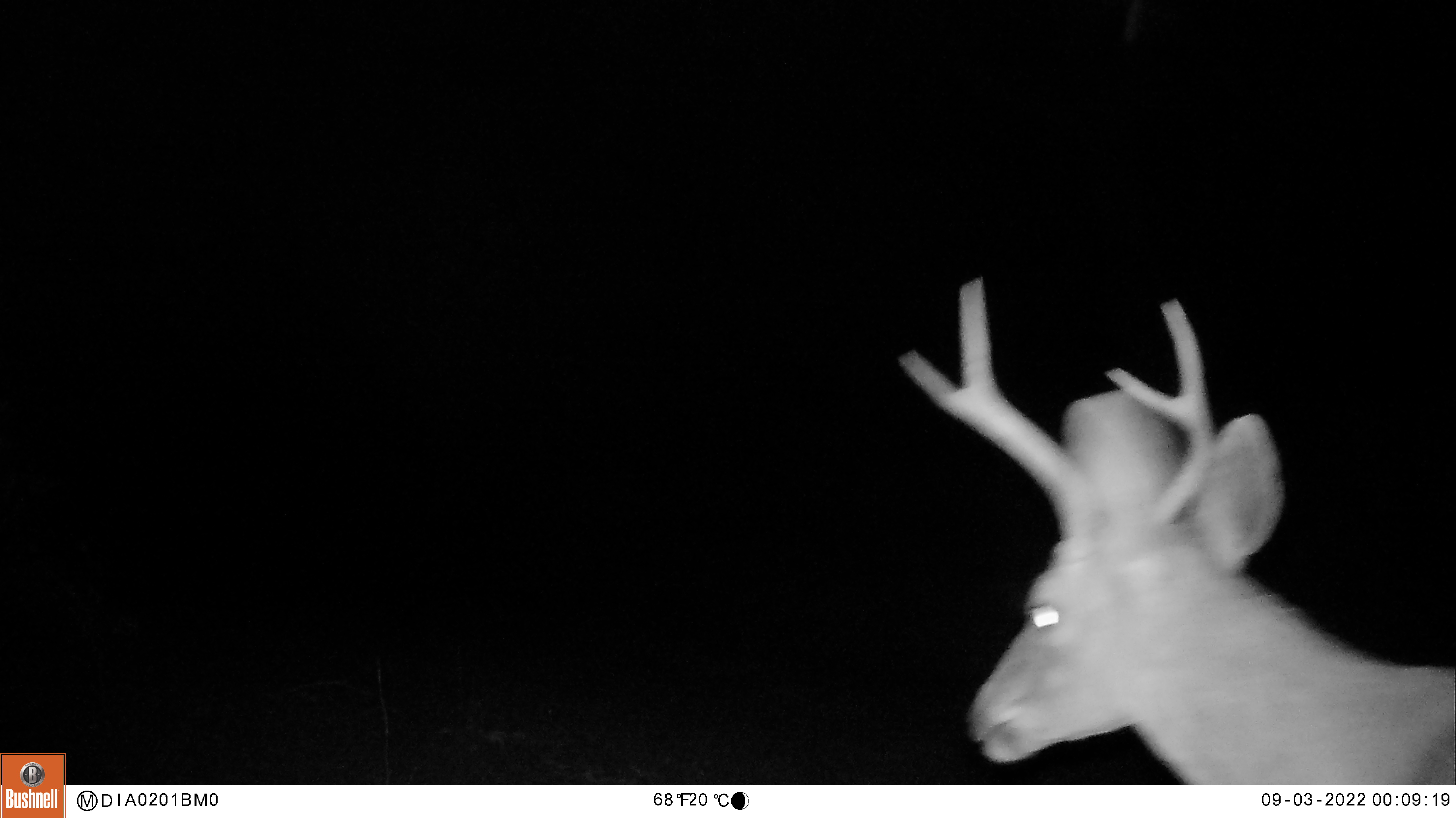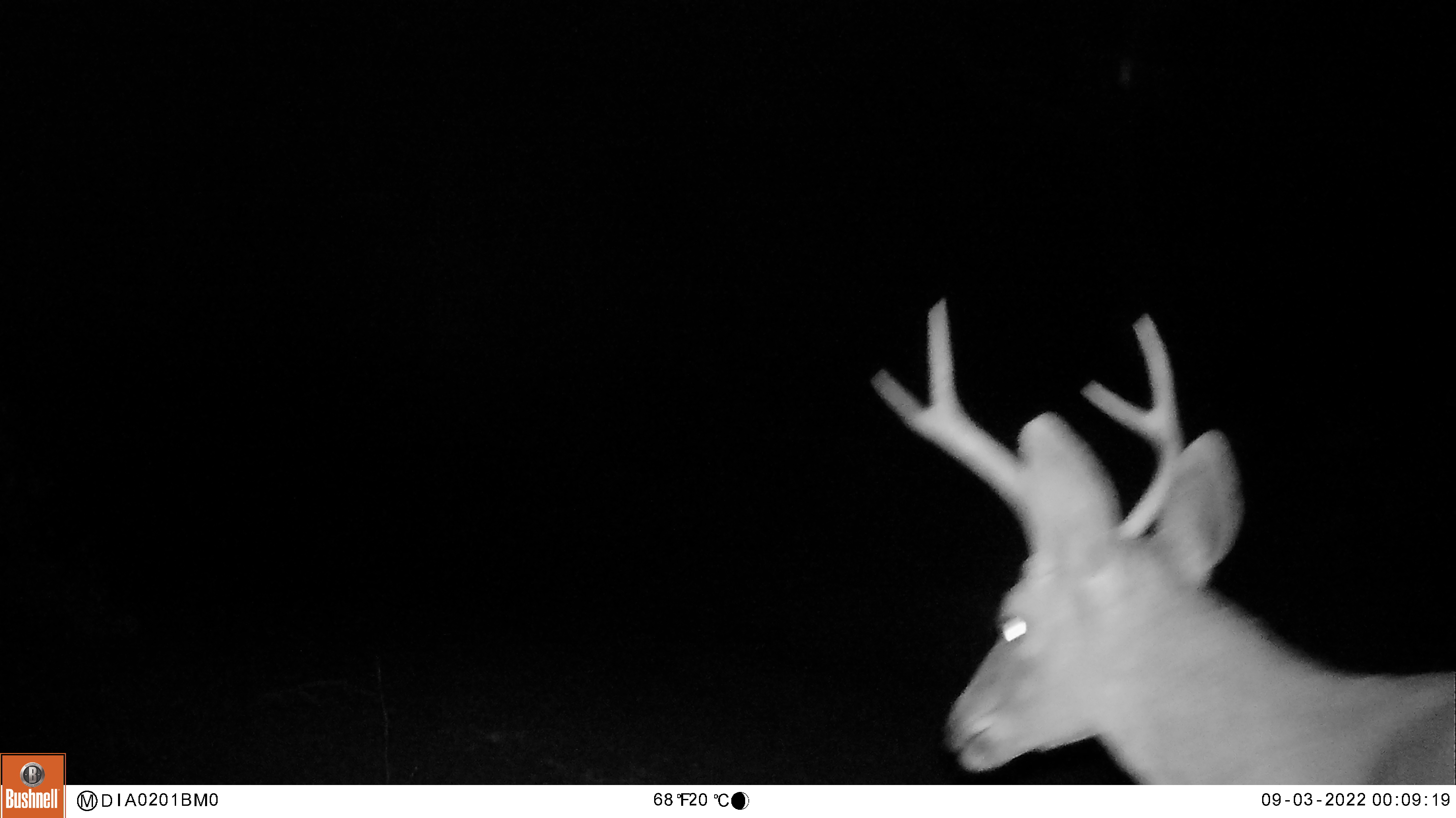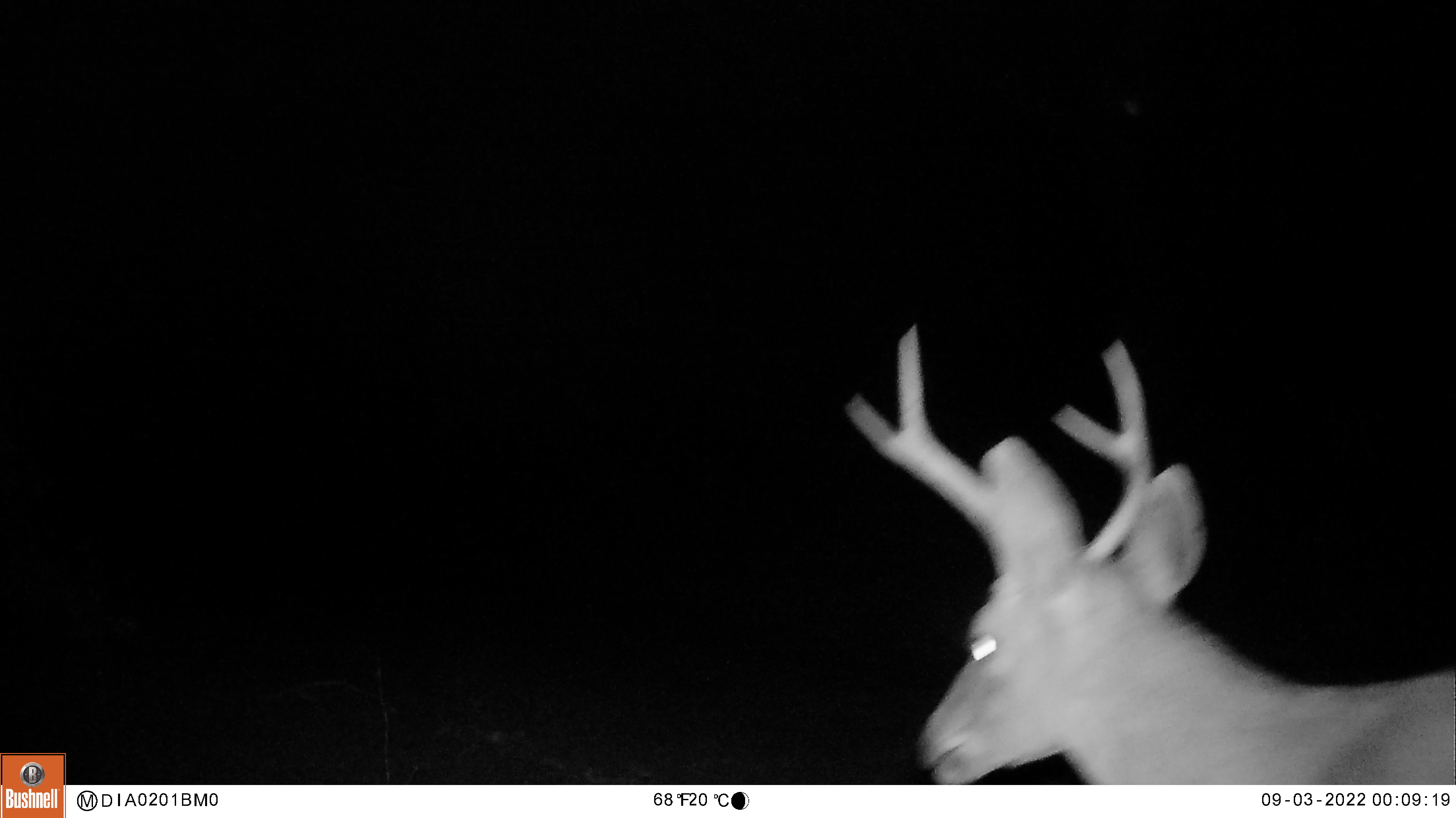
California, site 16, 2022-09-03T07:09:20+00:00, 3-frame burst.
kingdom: Animalia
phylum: Chordata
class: Mammalia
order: Artiodactyla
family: Cervidae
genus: Odocoileus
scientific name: Odocoileus hemionus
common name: mule deer